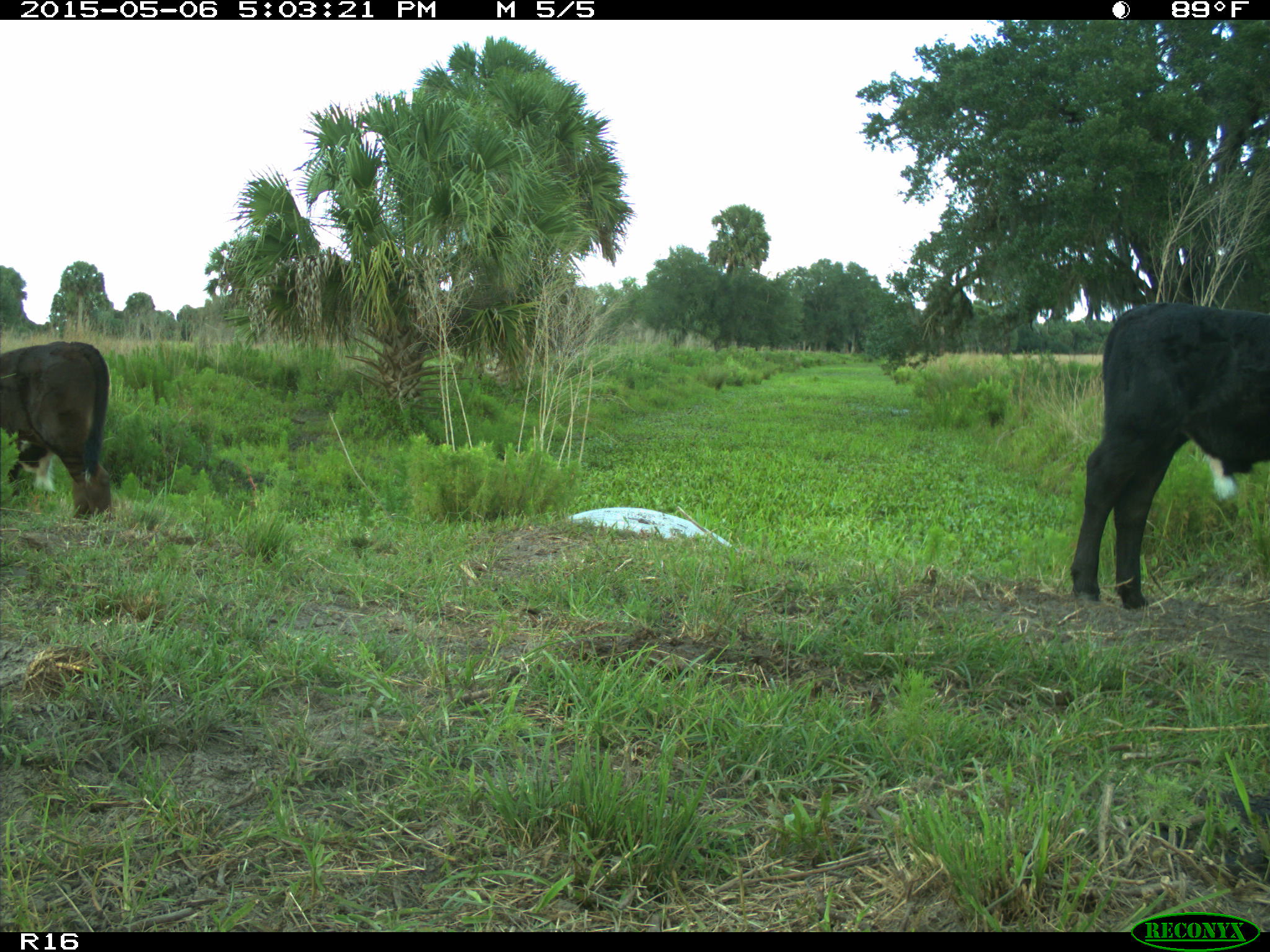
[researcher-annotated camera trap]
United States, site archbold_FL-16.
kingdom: Animalia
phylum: Chordata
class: Mammalia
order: Artiodactyla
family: Bovidae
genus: Bos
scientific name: Bos taurus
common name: domestic cow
Bos taurus (domestic cow).